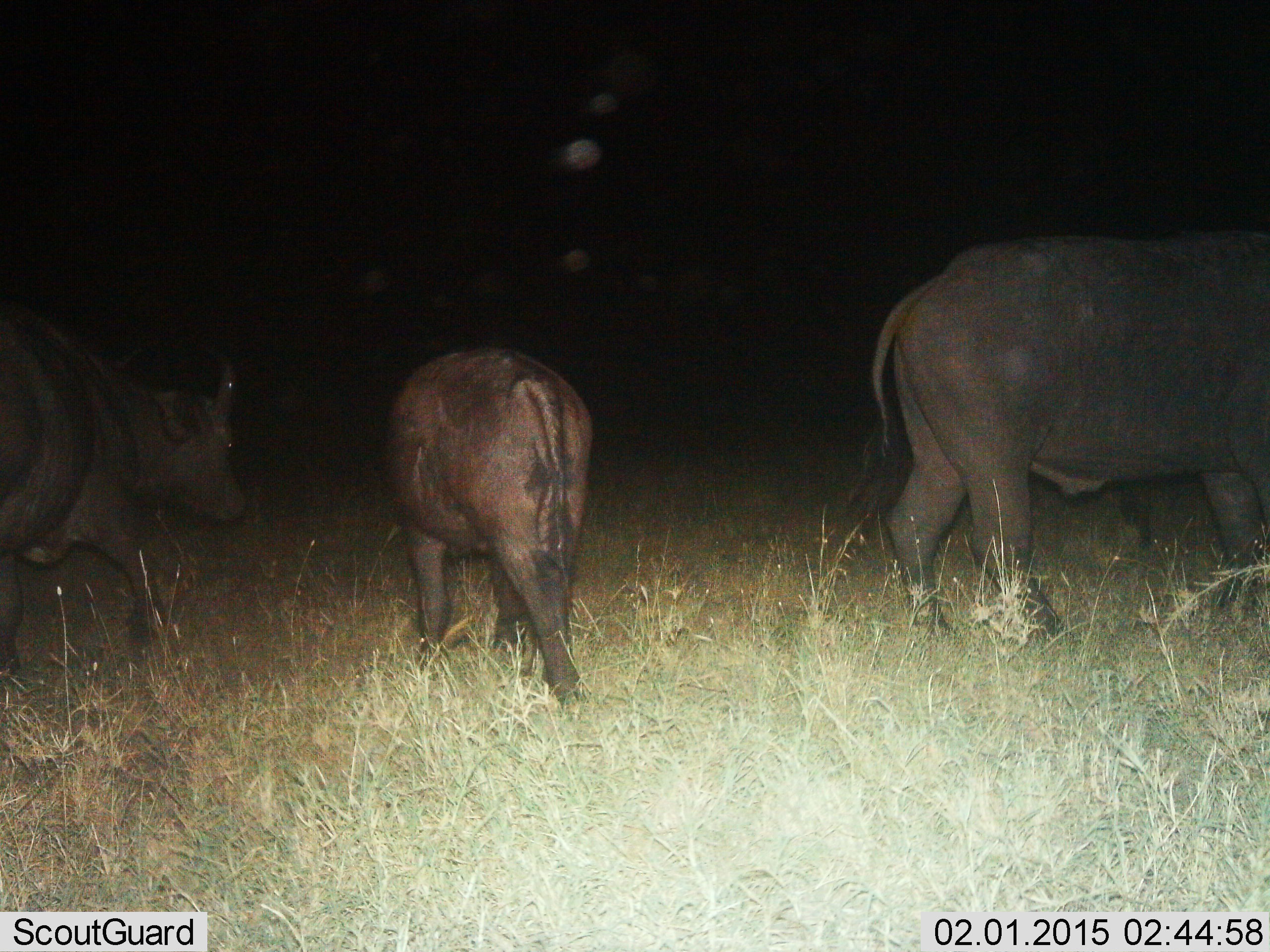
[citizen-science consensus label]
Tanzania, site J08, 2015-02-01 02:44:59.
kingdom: Animalia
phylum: Chordata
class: Mammalia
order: Artiodactyla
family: Bovidae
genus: Syncerus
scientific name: Syncerus caffer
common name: cape buffalo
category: buffalo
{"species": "buffalo (cape buffalo) (Syncerus caffer)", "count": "3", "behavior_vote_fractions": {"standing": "60%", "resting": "0%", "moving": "70%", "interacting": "0%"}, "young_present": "20%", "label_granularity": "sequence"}